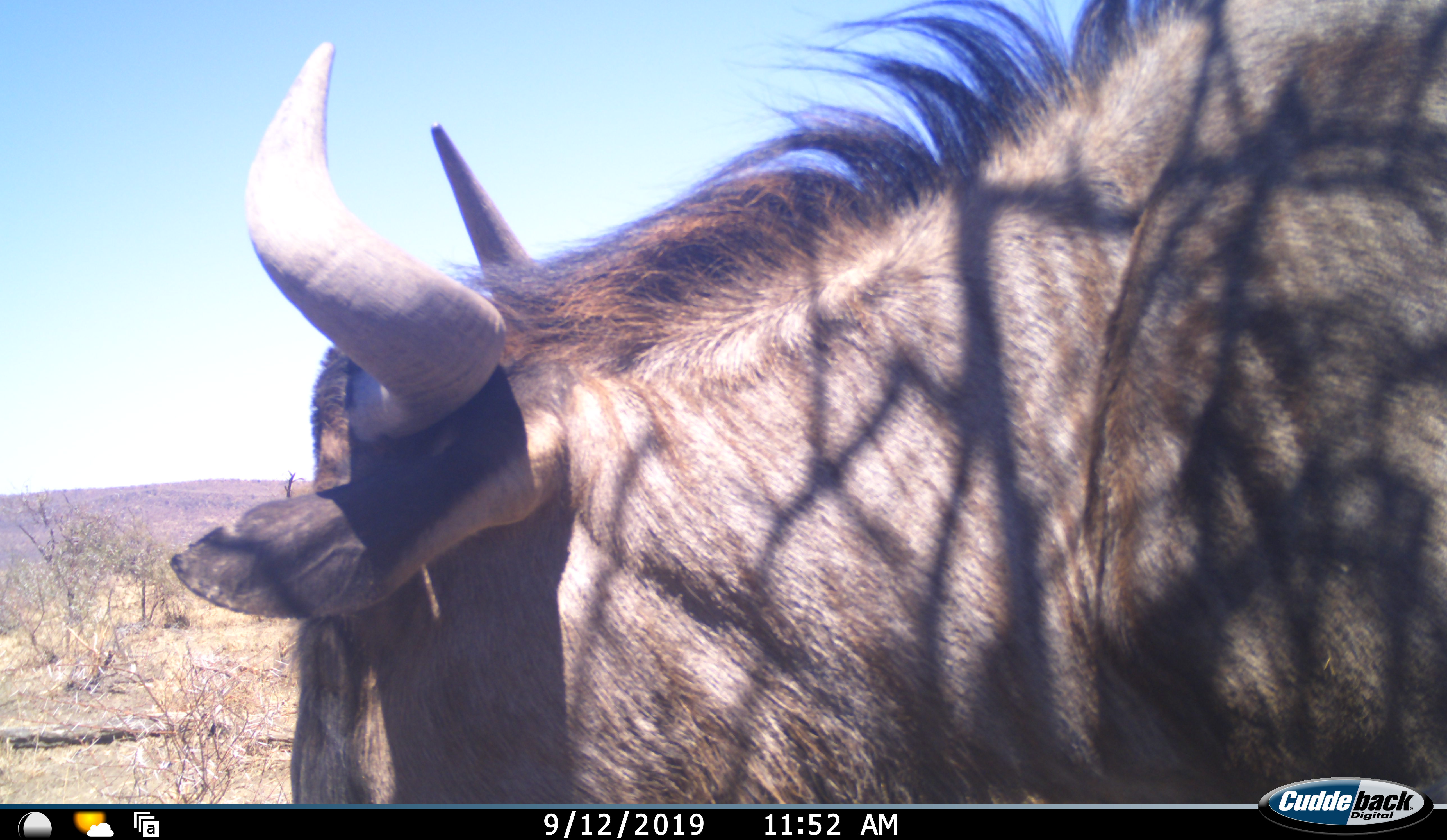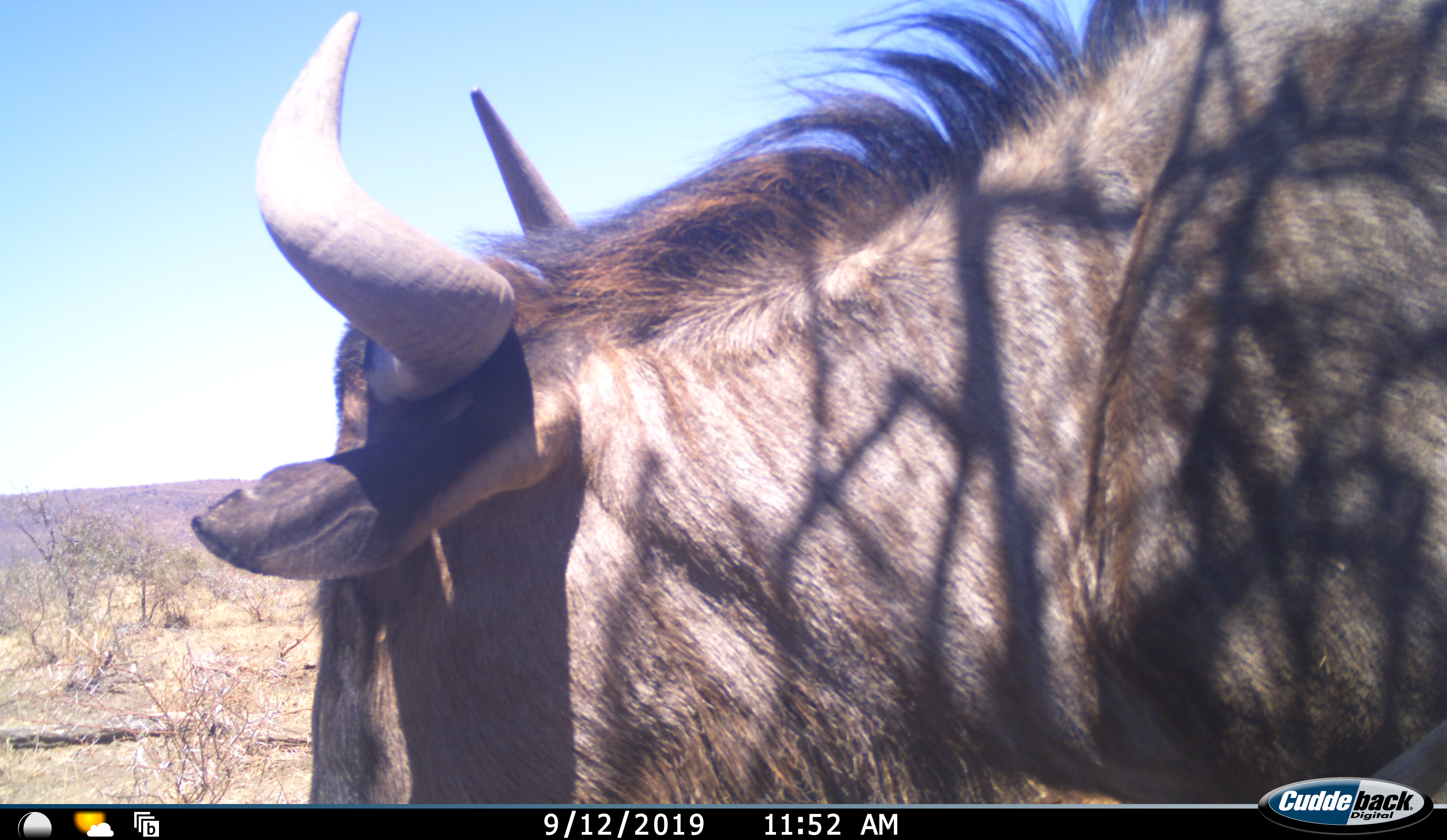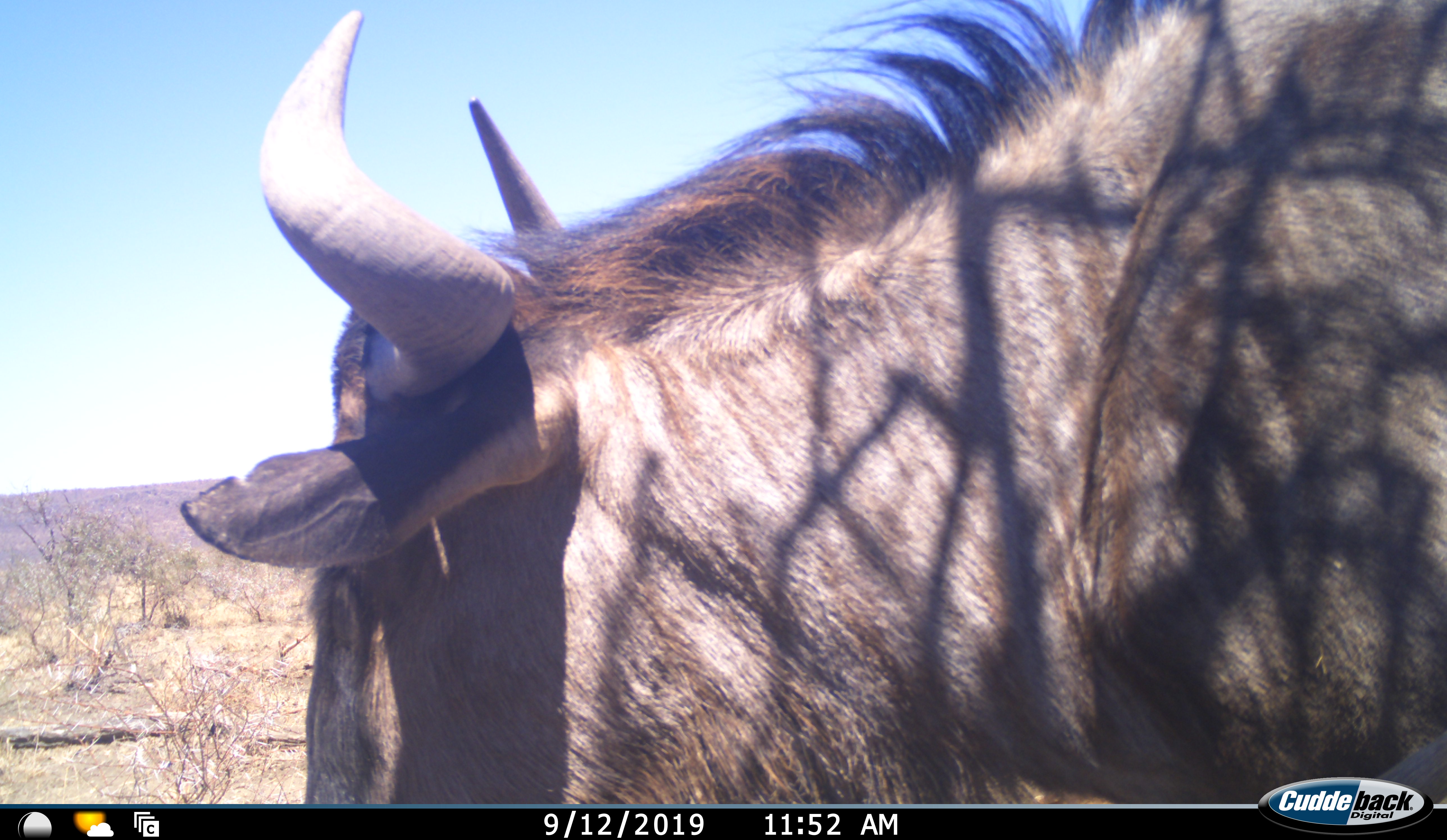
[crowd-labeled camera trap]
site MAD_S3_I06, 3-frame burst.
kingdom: Animalia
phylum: Chordata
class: Mammalia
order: Artiodactyla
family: Bovidae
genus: Connochaetes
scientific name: Connochaetes taurinus taurinus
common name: blue wildebeest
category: wildebeestblue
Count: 1.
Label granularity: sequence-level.